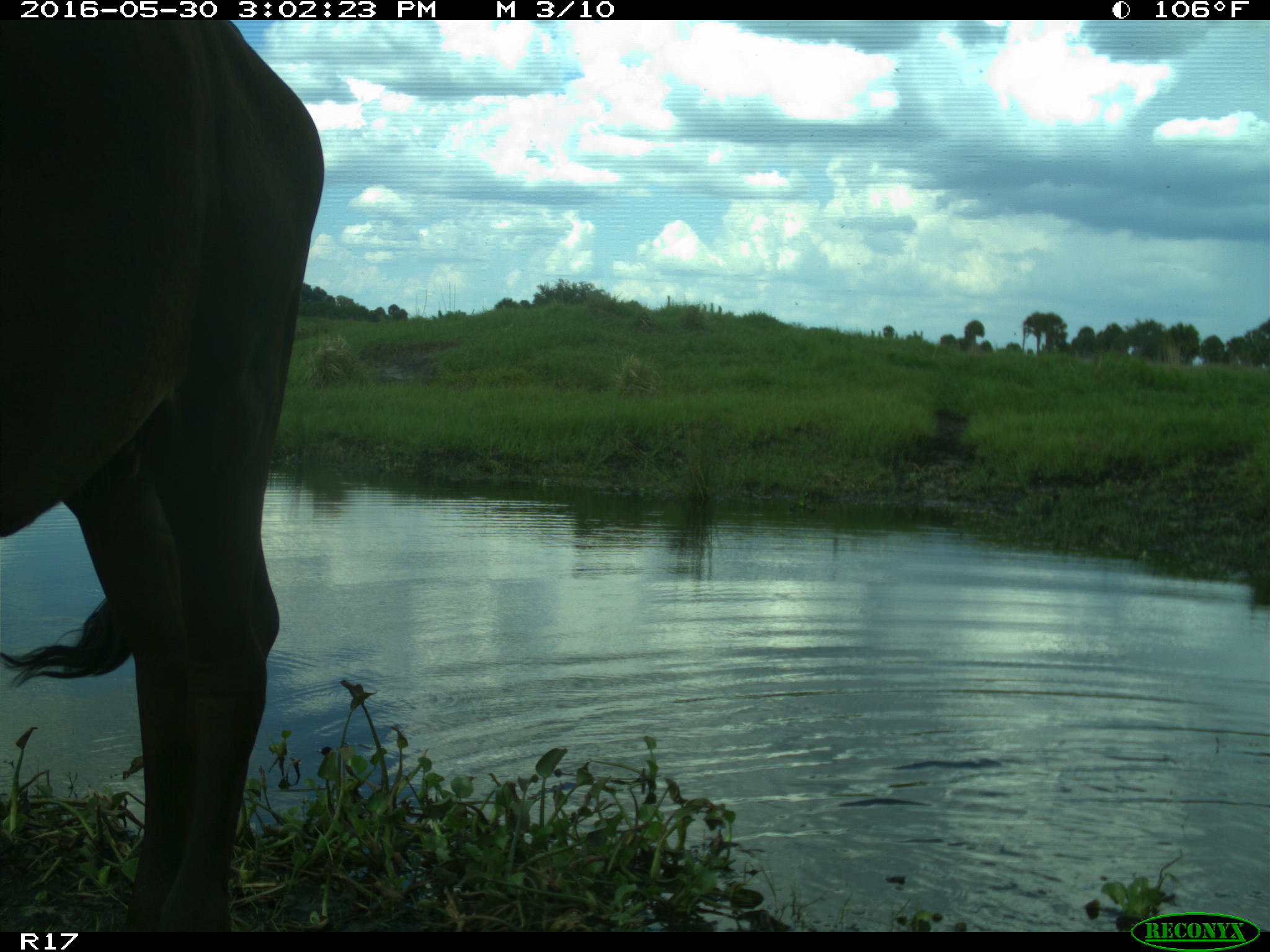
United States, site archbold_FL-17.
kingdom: Animalia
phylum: Chordata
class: Mammalia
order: Artiodactyla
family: Bovidae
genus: Bos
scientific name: Bos taurus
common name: domestic cow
Bos taurus (domestic cow).